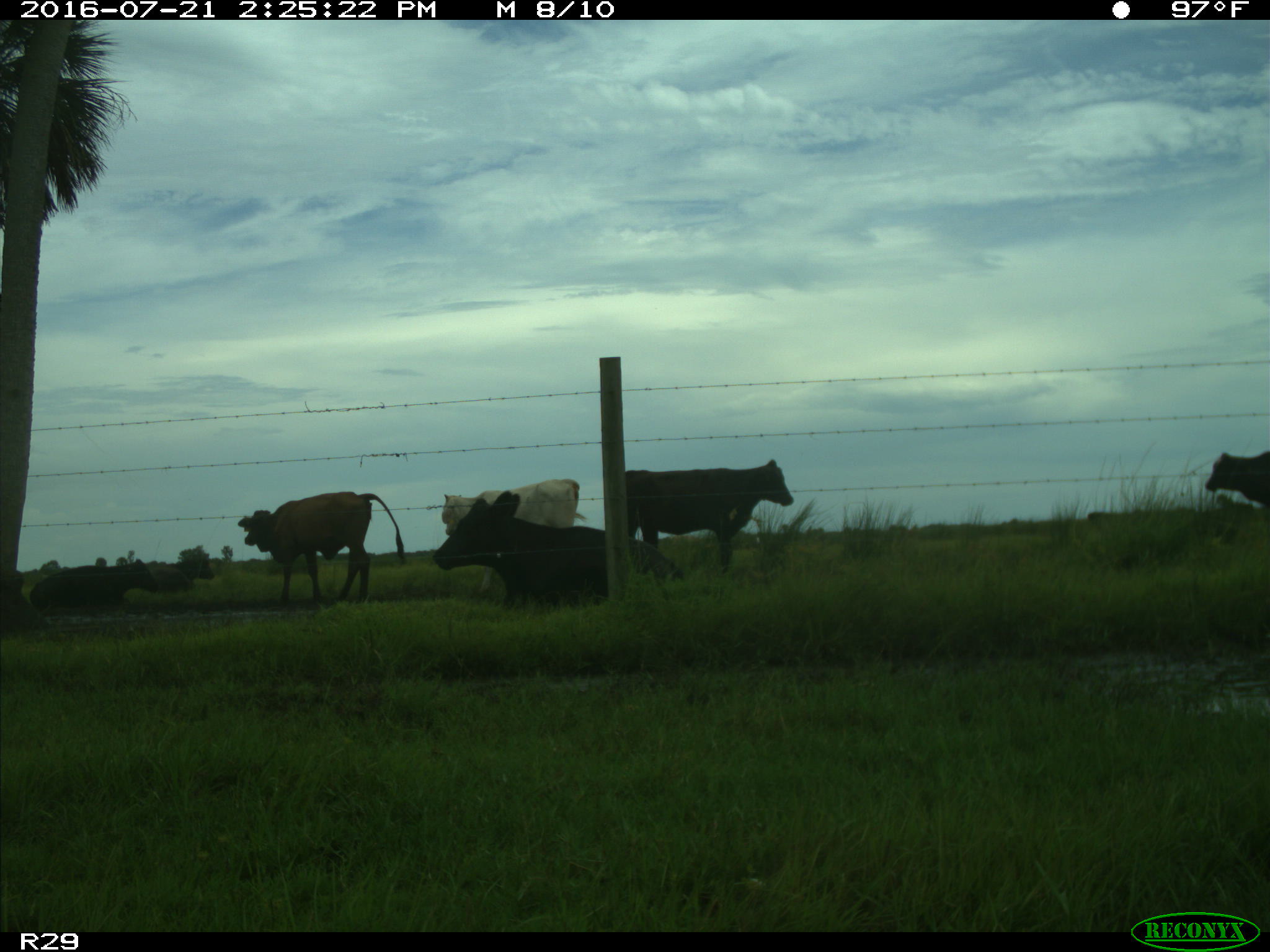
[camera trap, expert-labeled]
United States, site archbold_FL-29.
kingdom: Animalia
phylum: Chordata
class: Mammalia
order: Artiodactyla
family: Bovidae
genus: Bos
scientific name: Bos taurus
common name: domestic cow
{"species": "Bos taurus (domestic cow)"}